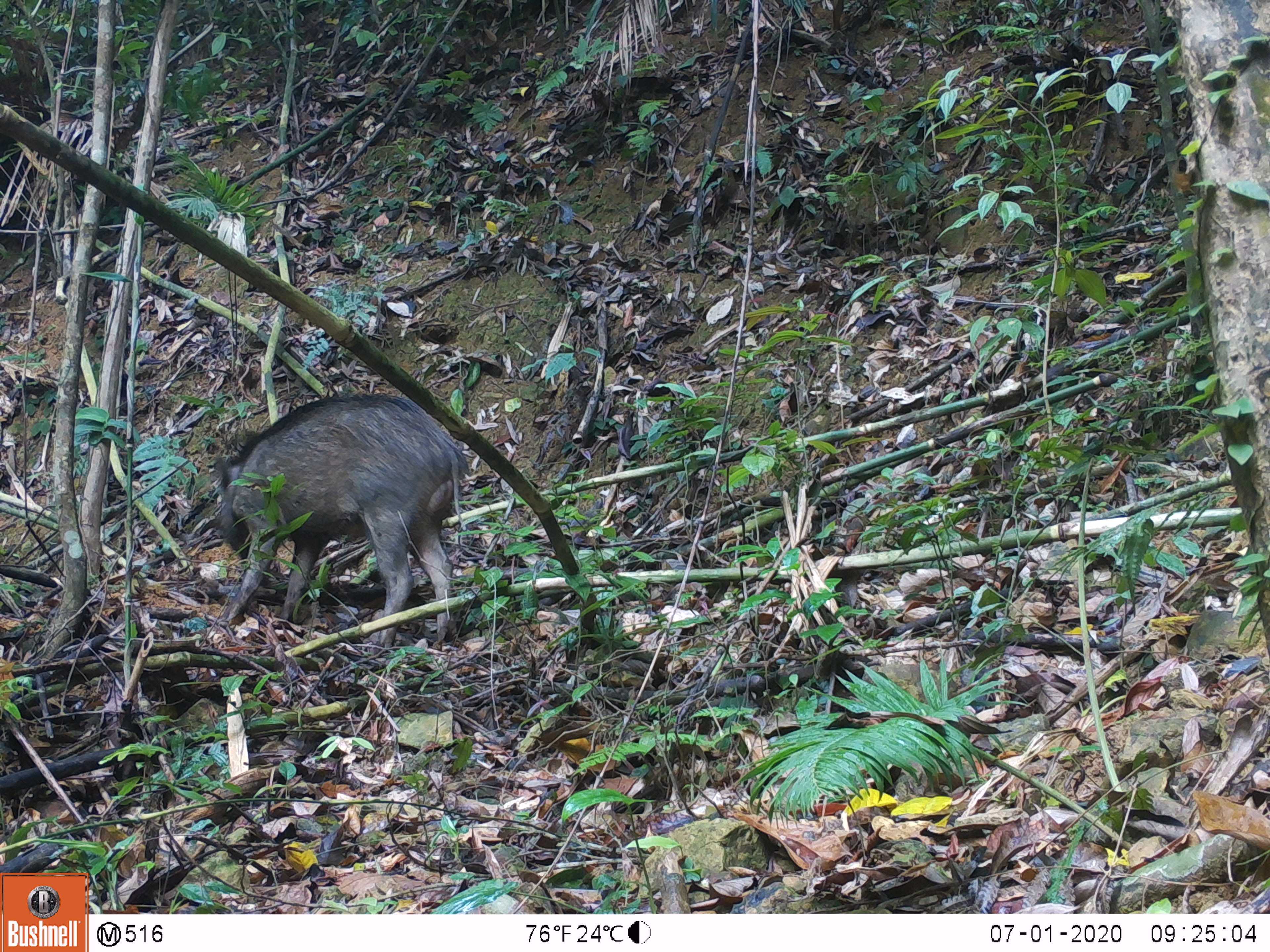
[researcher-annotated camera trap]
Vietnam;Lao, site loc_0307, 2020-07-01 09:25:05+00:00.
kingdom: Animalia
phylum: Chordata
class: Mammalia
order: Artiodactyla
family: Suidae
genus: Sus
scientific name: Sus scrofa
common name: eurasian wild pig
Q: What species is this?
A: Eurasian wild pig (Sus scrofa).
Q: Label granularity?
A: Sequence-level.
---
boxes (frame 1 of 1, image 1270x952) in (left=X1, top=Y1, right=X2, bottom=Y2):
eurasian wild pig: (left=215, top=395, right=469, bottom=650)